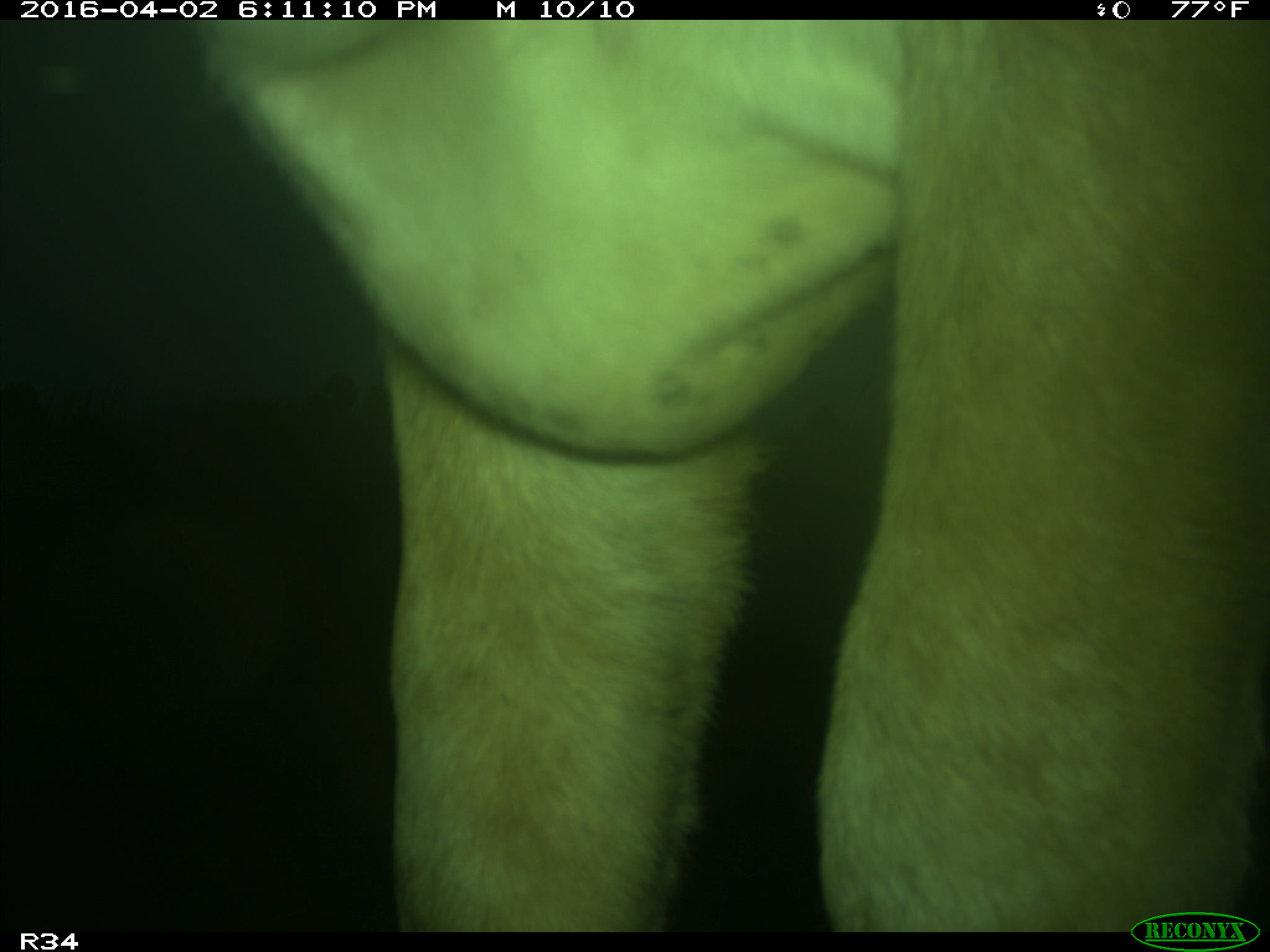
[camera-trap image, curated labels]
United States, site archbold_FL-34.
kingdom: Animalia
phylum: Chordata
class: Mammalia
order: Artiodactyla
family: Bovidae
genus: Bos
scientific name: Bos taurus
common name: domestic cow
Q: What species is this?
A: Bos taurus (domestic cow).